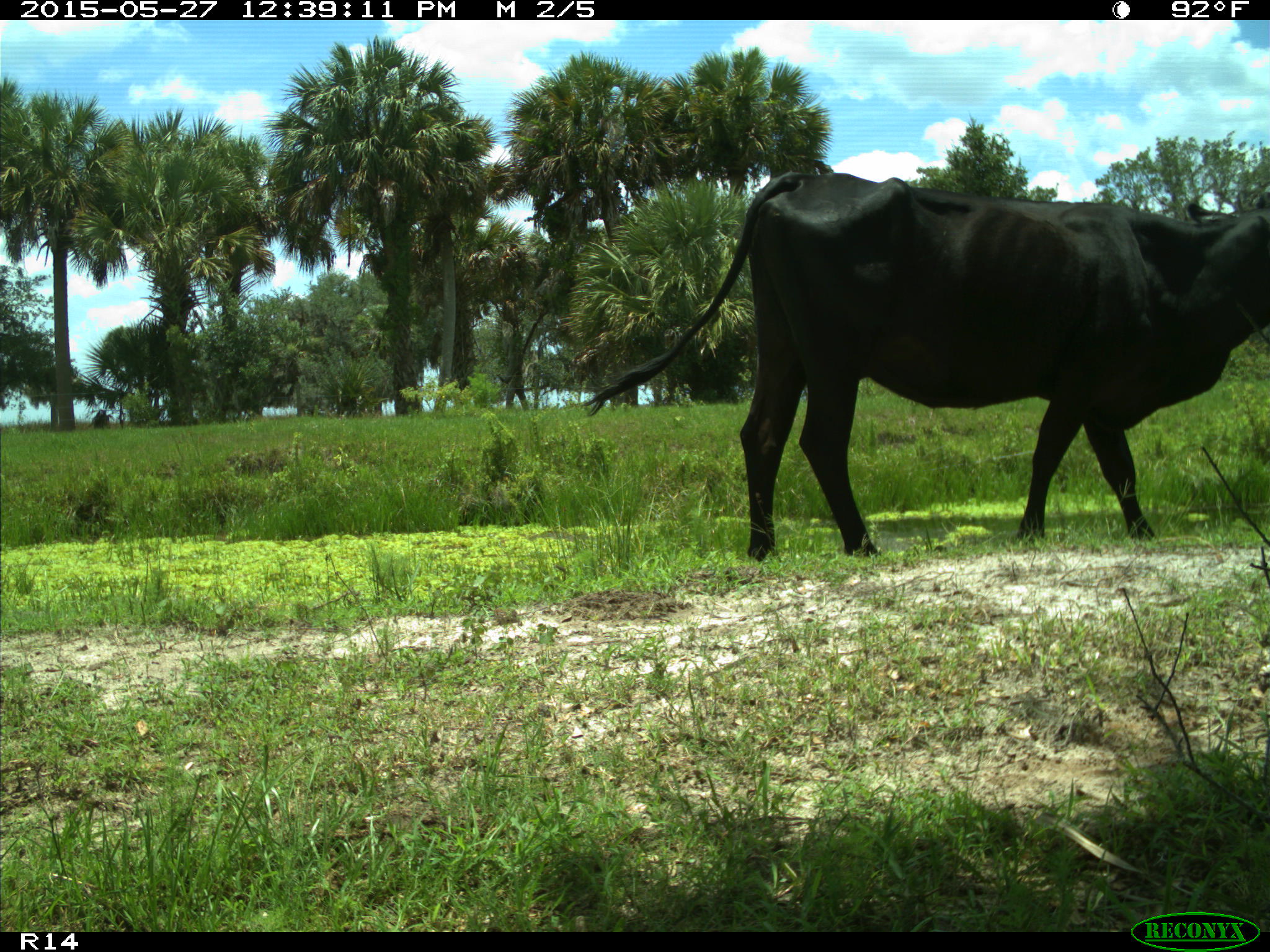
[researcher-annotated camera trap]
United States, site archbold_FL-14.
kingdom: Animalia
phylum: Chordata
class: Mammalia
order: Artiodactyla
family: Bovidae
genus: Bos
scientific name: Bos taurus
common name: domestic cow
Bos taurus (domestic cow).